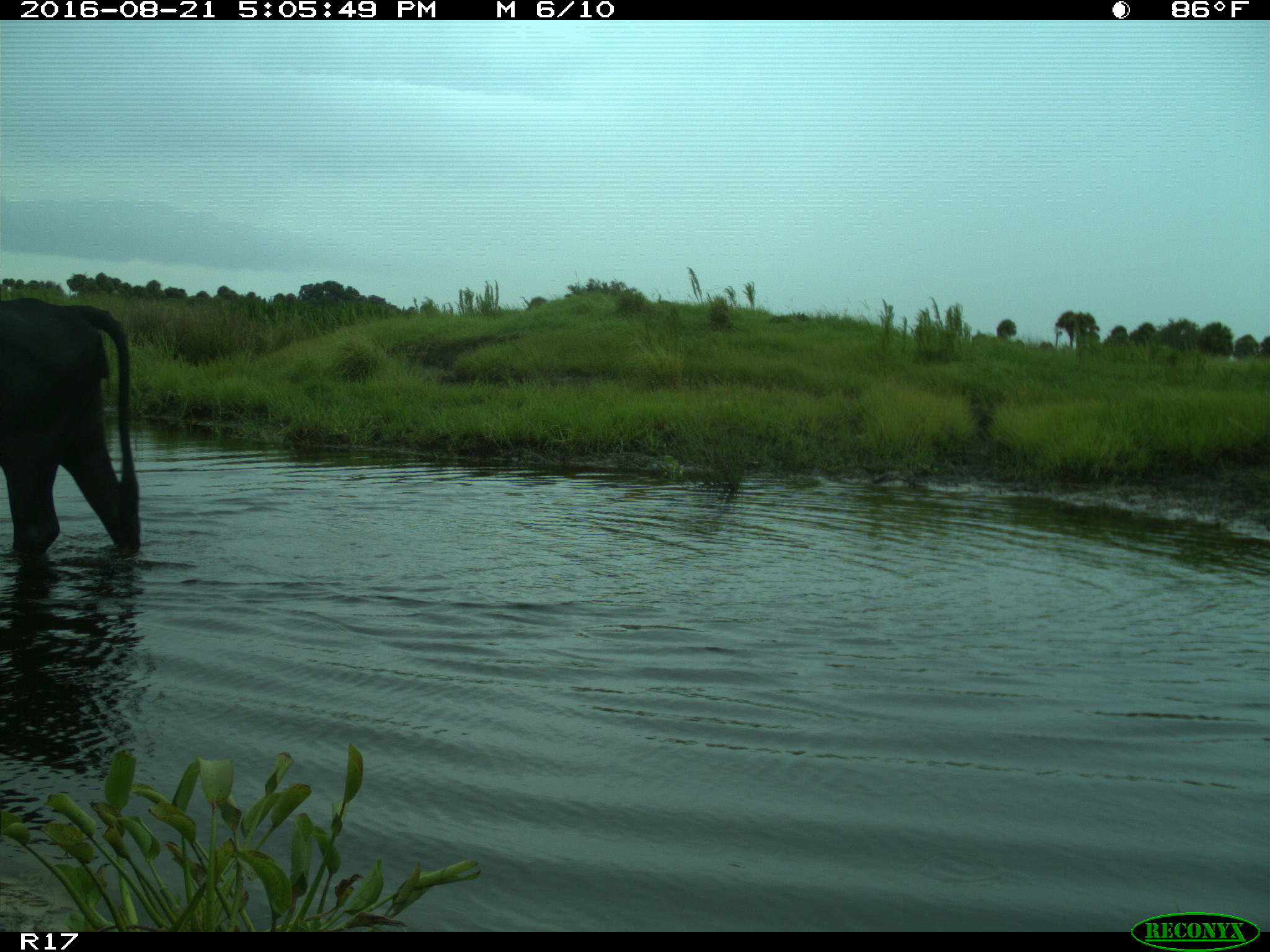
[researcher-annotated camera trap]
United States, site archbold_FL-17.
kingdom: Animalia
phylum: Chordata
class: Mammalia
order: Artiodactyla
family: Bovidae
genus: Bos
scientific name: Bos taurus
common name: domestic cow